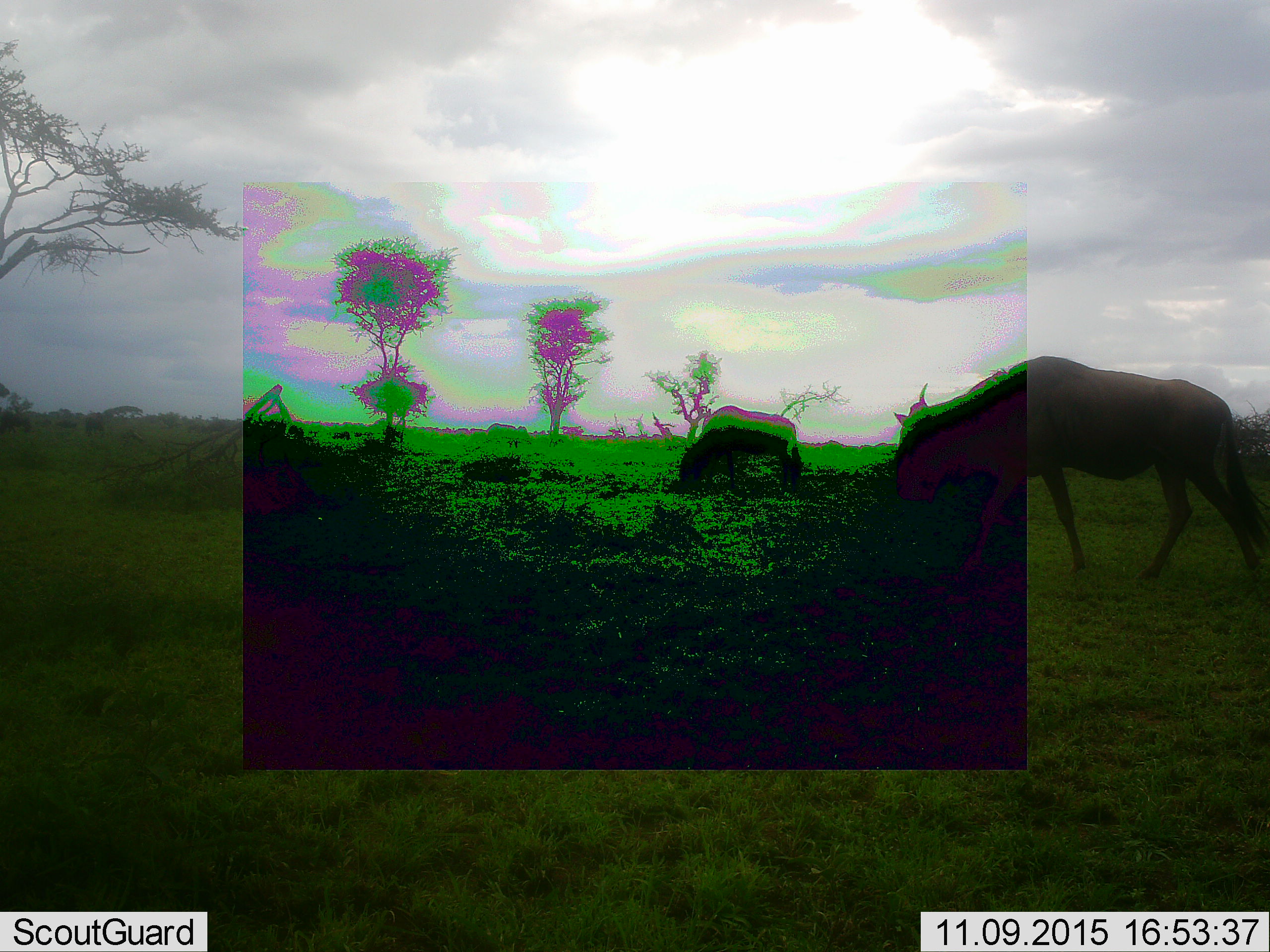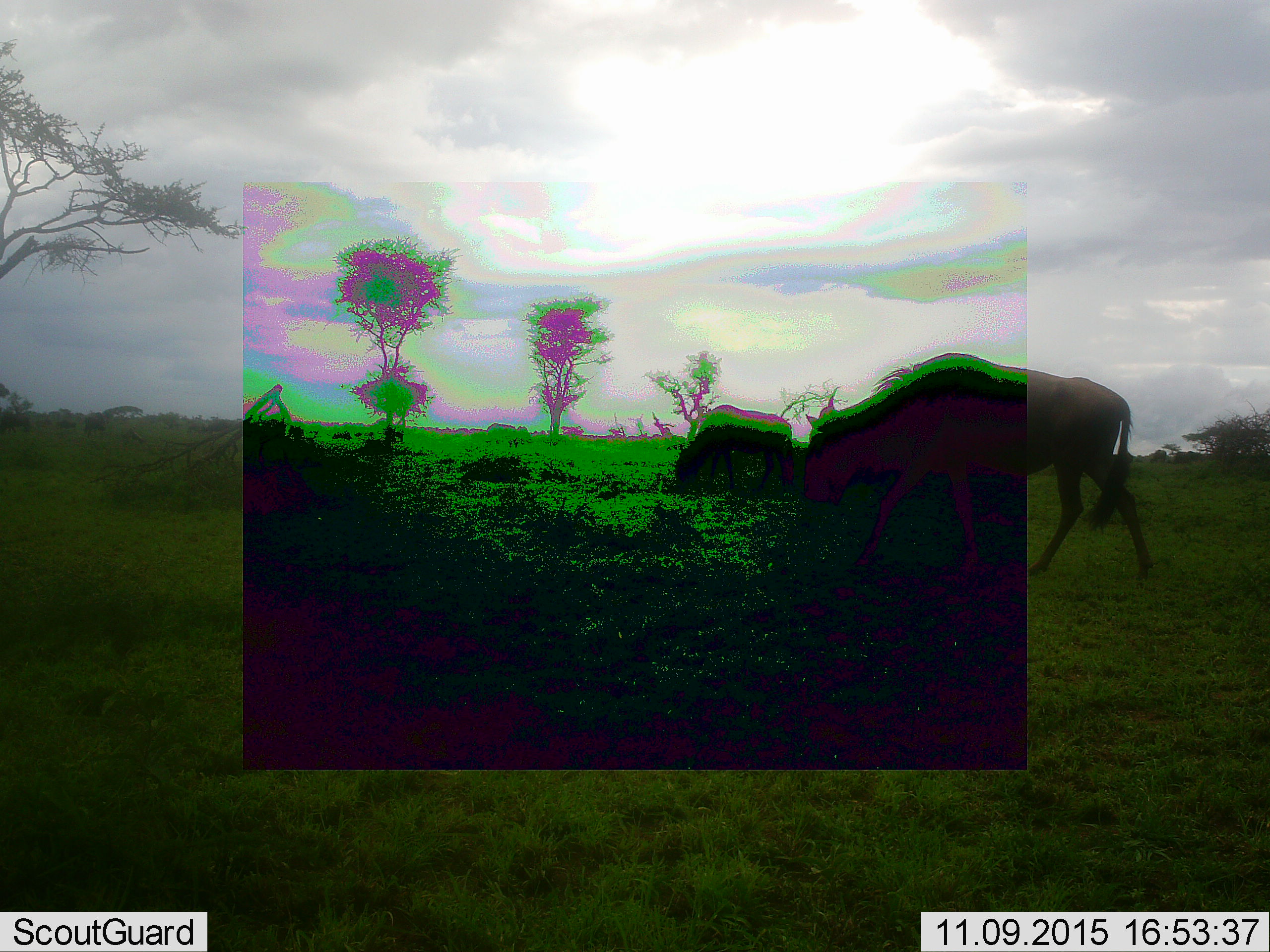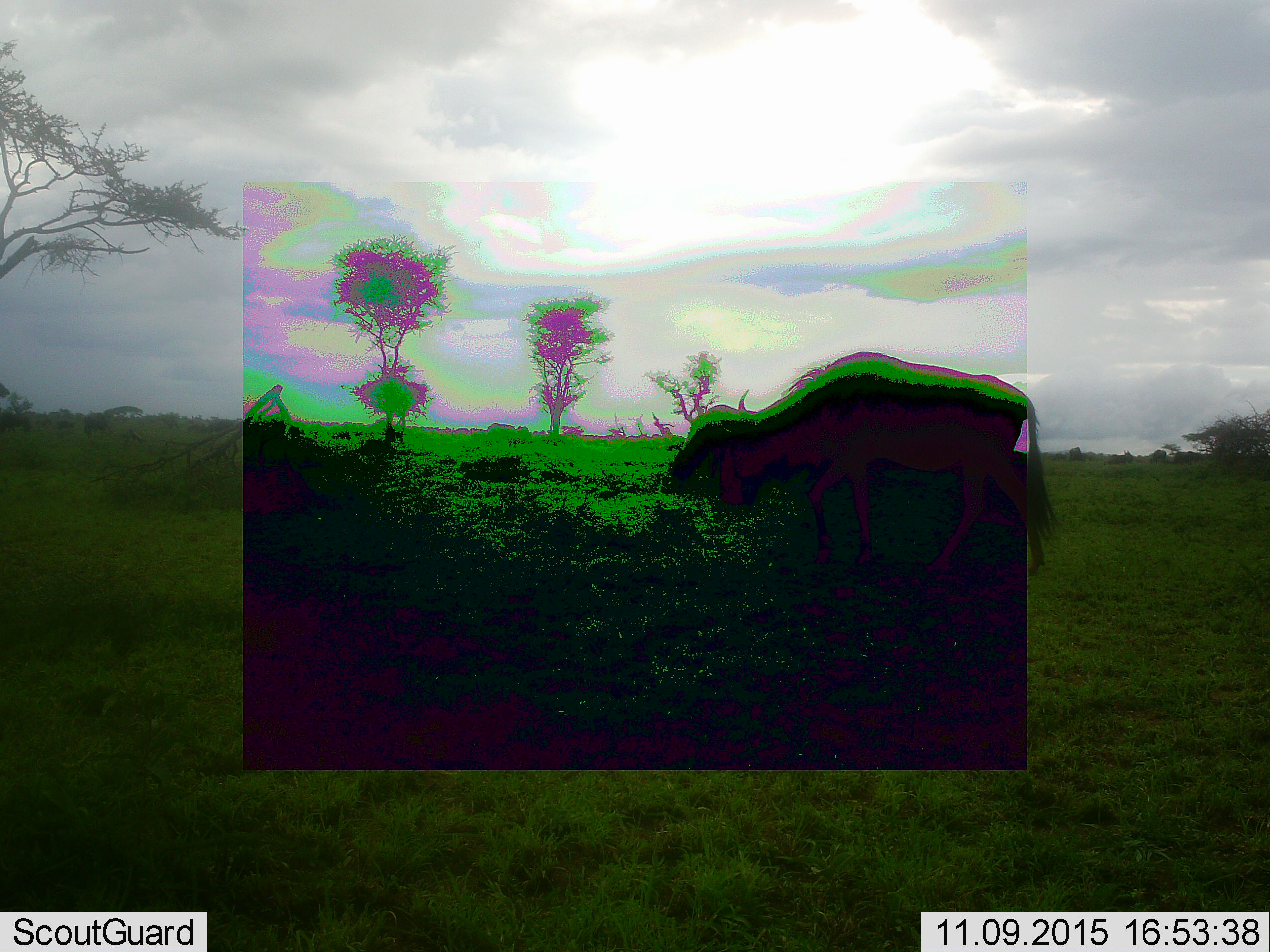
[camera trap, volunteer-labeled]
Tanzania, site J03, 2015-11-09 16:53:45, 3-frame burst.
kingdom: Animalia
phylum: Chordata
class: Mammalia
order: Artiodactyla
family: Bovidae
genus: Connochaetes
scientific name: Connochaetes taurinus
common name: blue wildebeest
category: wildebeest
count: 2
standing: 25%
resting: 0%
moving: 88%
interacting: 0%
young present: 0%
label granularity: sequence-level